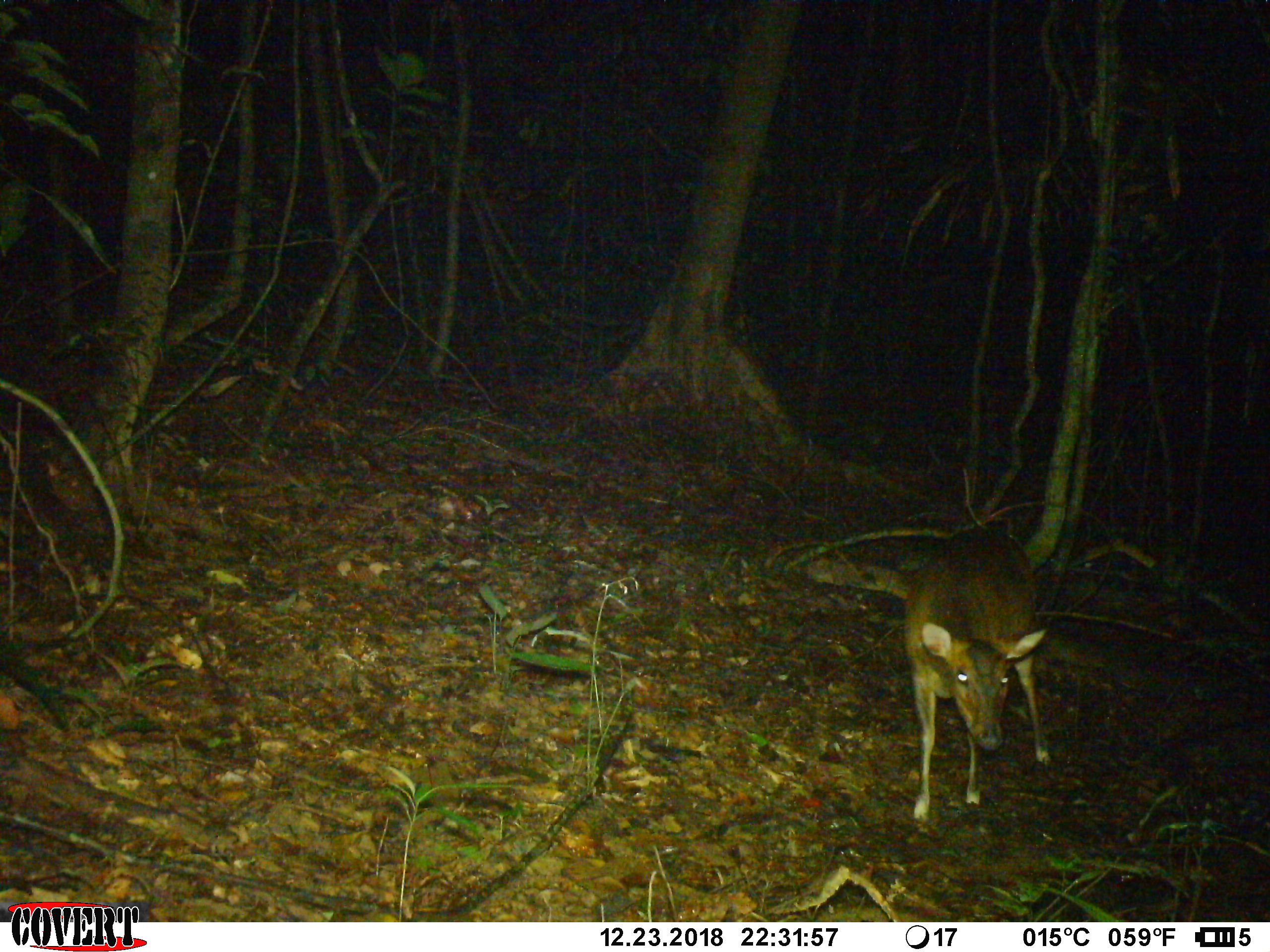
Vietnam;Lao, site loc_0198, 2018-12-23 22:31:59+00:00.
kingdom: Animalia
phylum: Chordata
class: Mammalia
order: Artiodactyla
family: Cervidae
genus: Muntiacus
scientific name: Muntiacus vuquangensis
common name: large-antlered muntjac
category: large antlered muntjac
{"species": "large antlered muntjac (large-antlered muntjac) (Muntiacus vuquangensis)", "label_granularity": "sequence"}